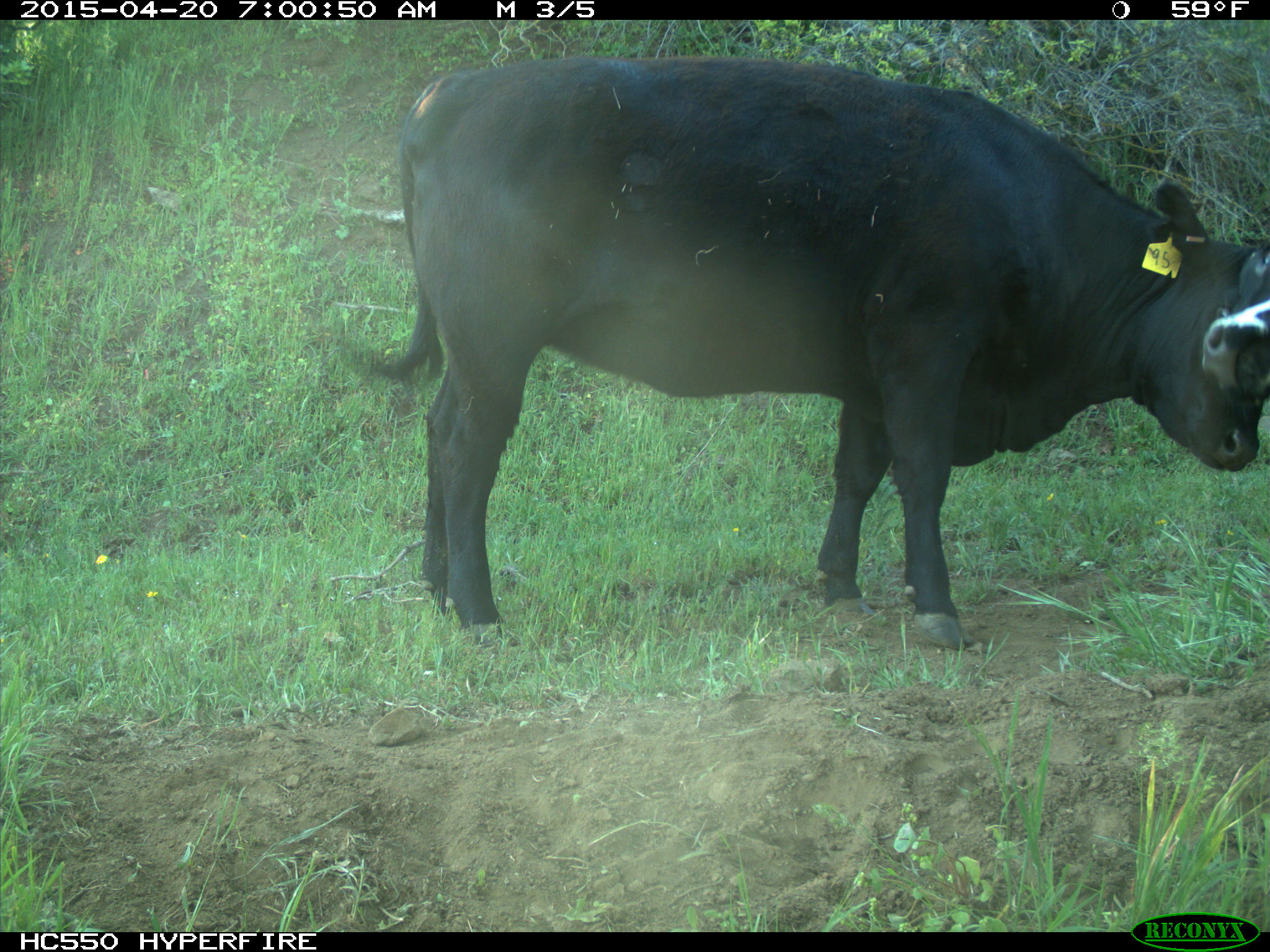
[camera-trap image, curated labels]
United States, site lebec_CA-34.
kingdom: Animalia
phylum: Chordata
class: Mammalia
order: Artiodactyla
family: Bovidae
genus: Bos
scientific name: Bos taurus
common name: domestic cow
Bos taurus (domestic cow).